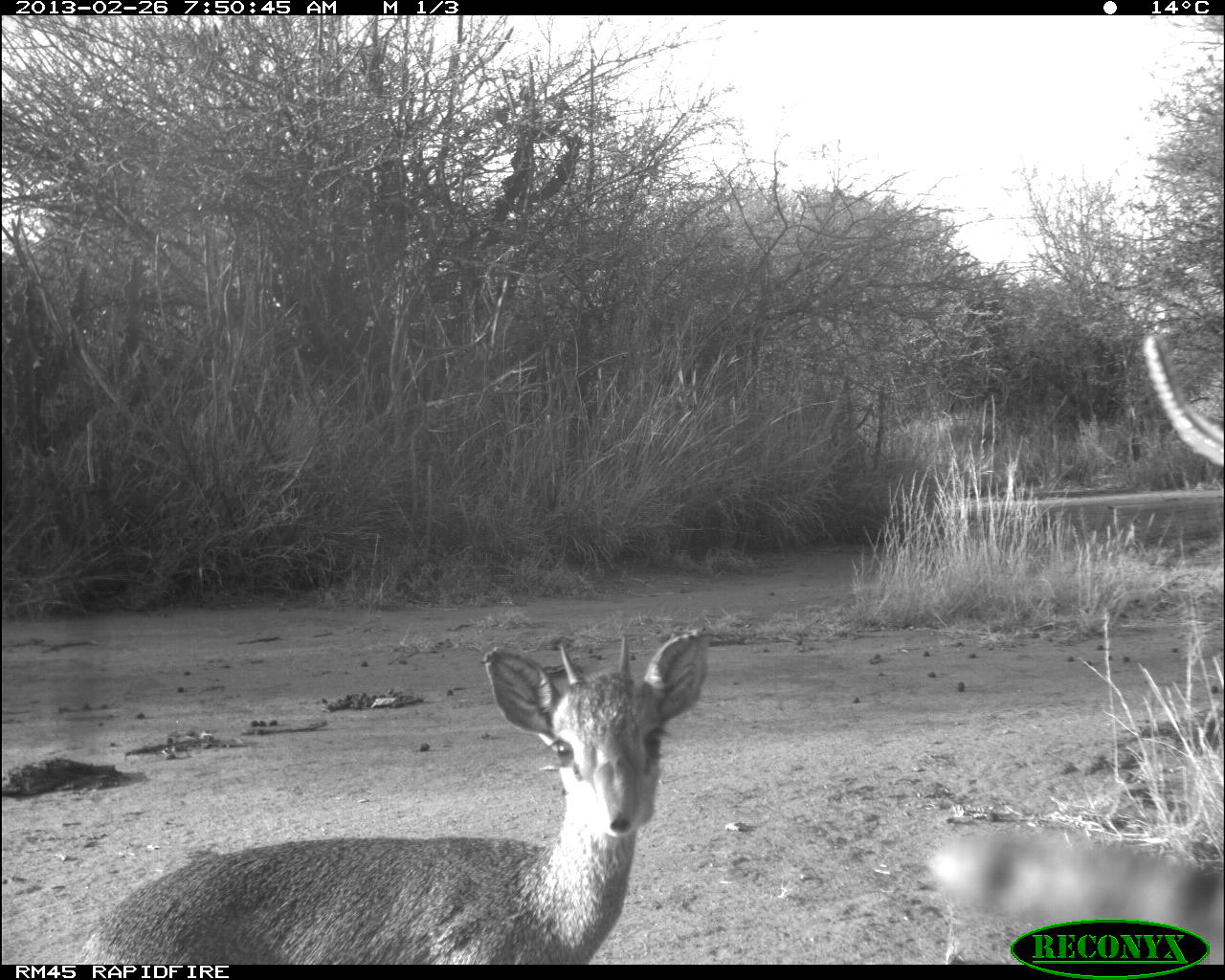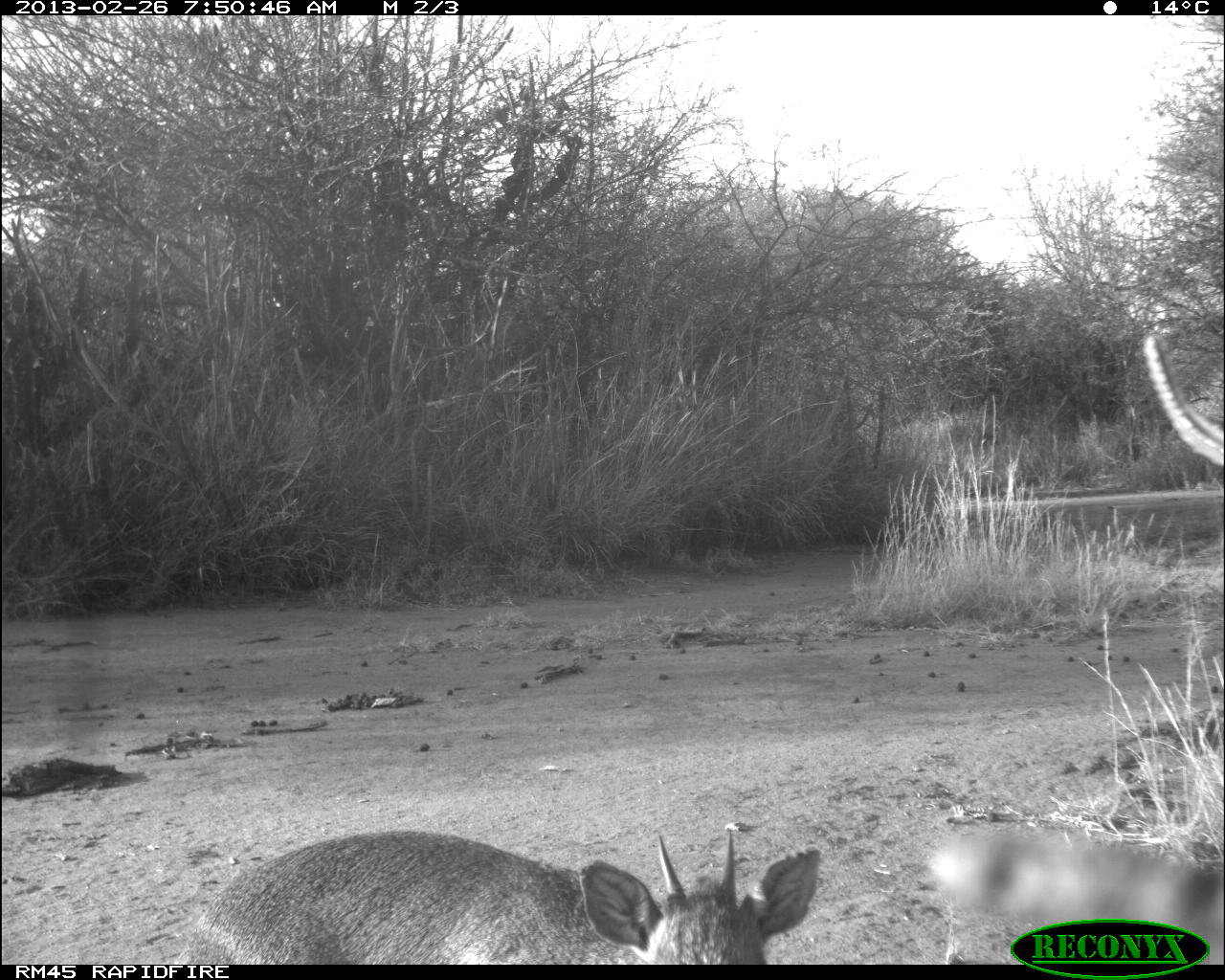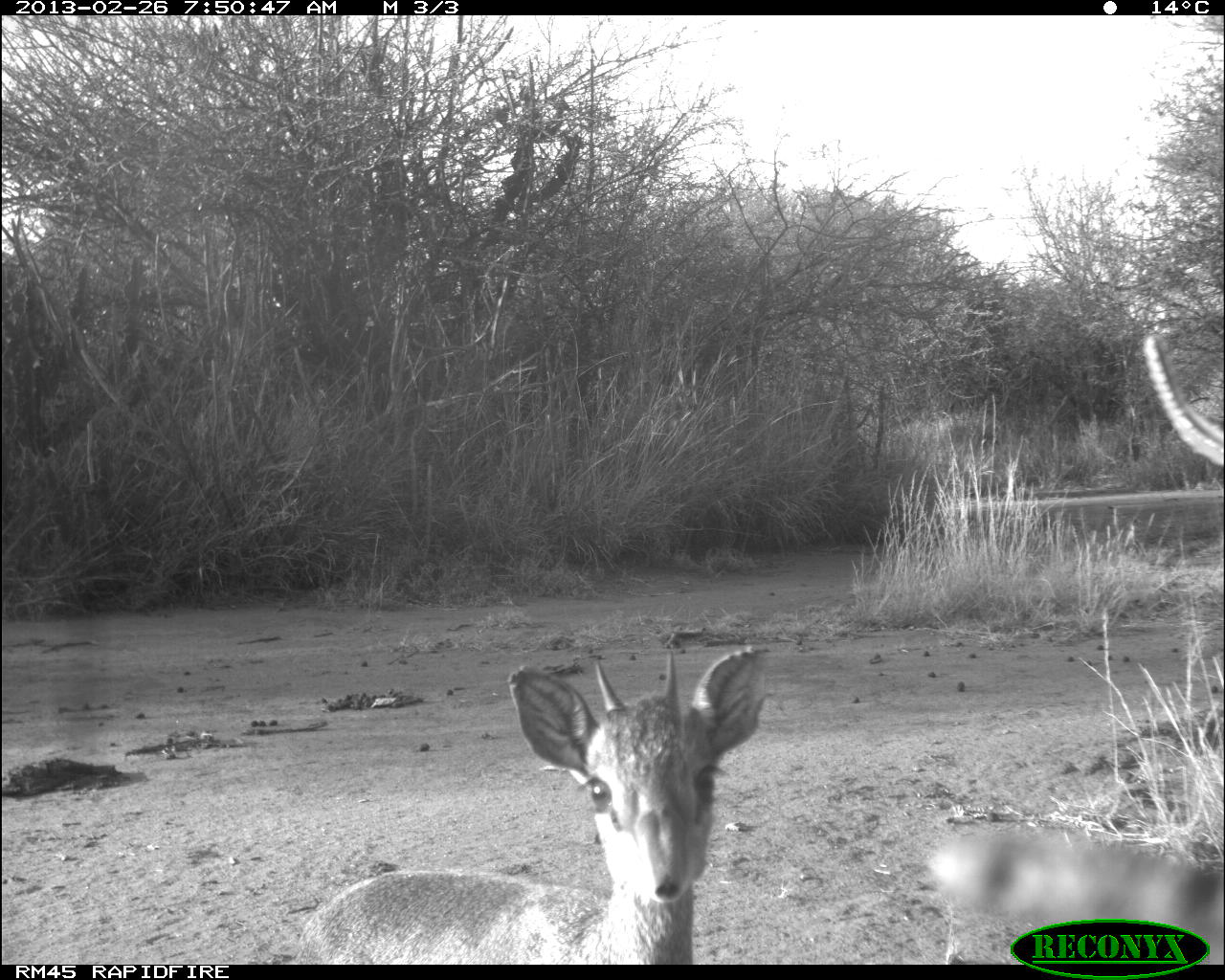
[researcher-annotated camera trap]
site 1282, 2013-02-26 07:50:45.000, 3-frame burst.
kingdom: Animalia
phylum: Chordata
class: Mammalia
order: Artiodactyla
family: Bovidae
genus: Madoqua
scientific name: Madoqua guentheri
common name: günther's dik-dik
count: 1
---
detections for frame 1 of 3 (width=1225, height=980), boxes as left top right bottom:
madoqua guentheri: 67 622 708 965; 923 330 1224 964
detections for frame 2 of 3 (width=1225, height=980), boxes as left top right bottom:
madoqua guentheri: 171 832 823 965; 918 826 1223 964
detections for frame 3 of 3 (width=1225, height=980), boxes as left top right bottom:
madoqua guentheri: 294 648 761 964